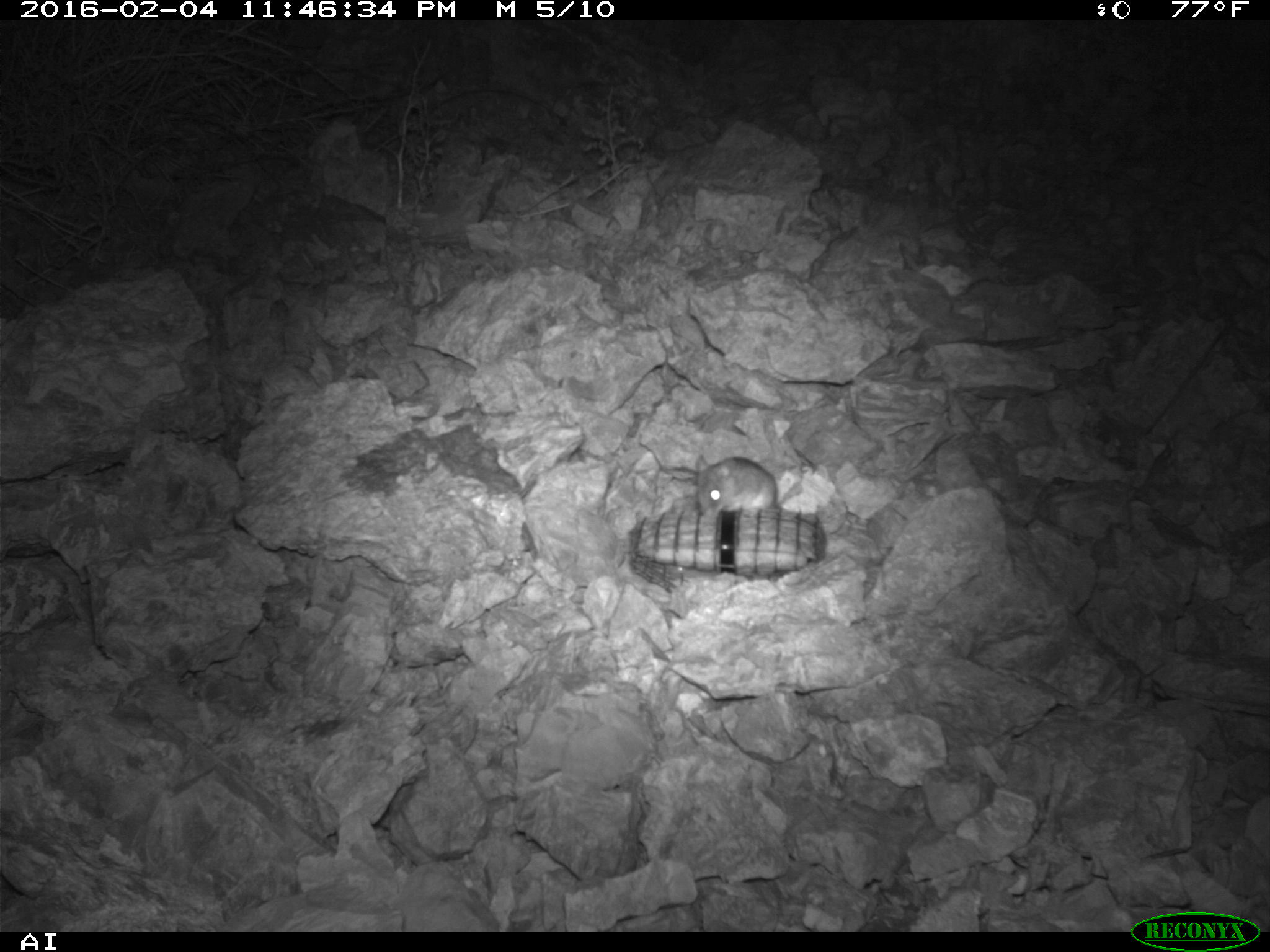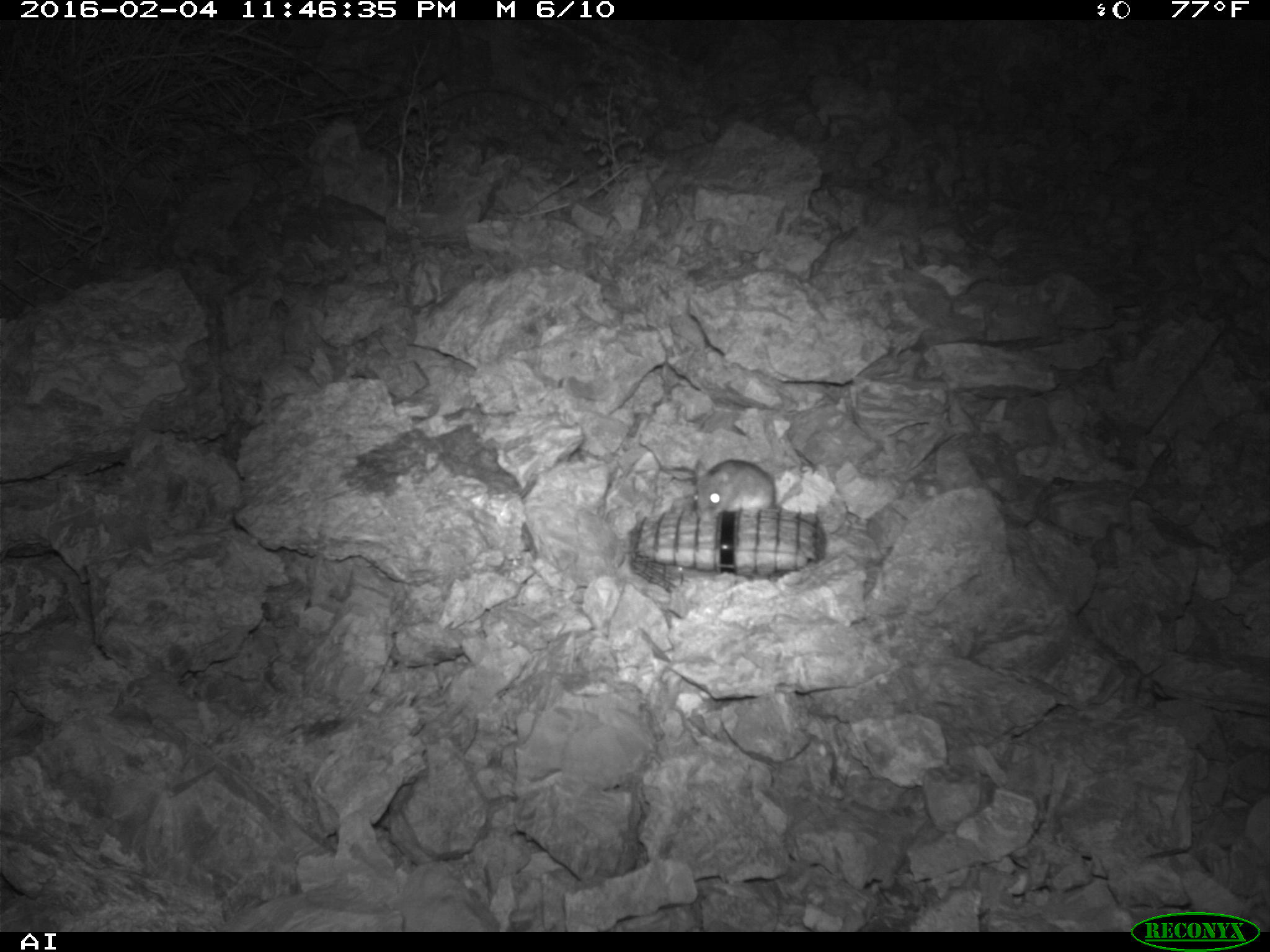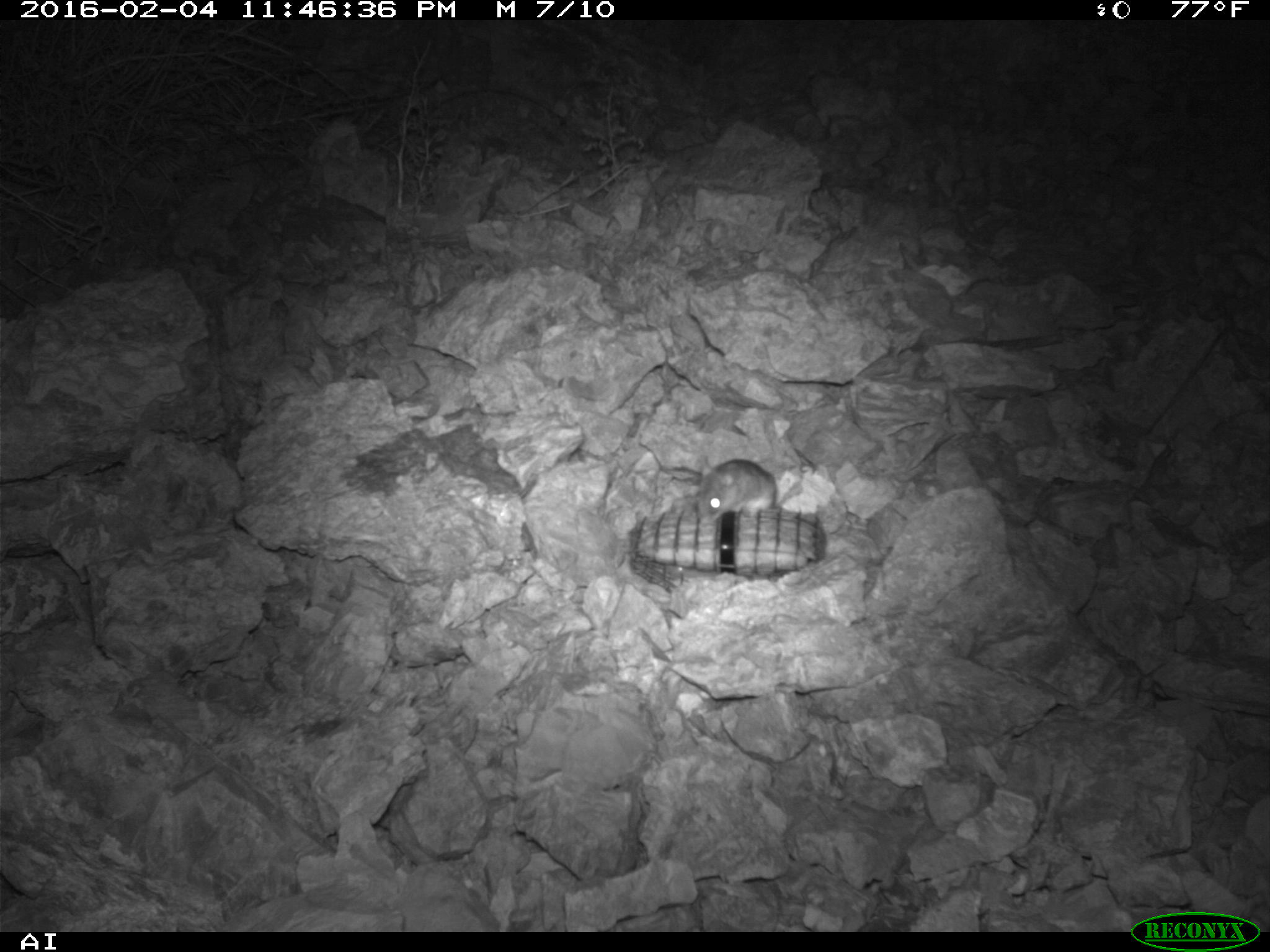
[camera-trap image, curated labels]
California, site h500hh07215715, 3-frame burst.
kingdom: Animalia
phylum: Chordata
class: Mammalia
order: Rodentia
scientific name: Rodentia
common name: rodent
Rodent (Rodentia).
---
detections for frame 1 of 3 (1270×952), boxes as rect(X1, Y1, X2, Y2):
rodent: rect(695, 454, 783, 517)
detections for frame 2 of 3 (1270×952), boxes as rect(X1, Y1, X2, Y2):
rodent: rect(692, 457, 800, 522)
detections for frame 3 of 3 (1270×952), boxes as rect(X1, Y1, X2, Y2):
rodent: rect(696, 454, 804, 522)